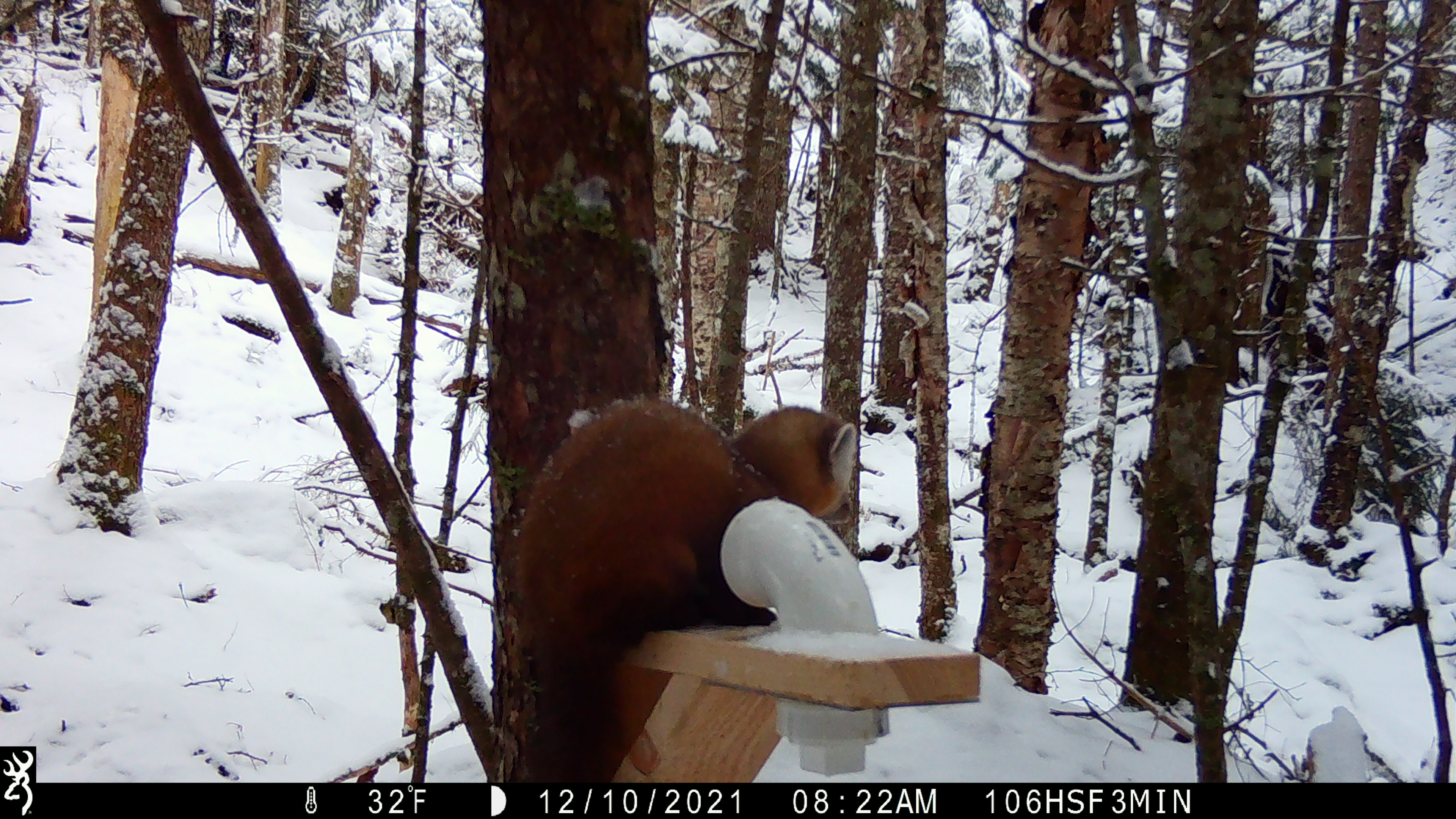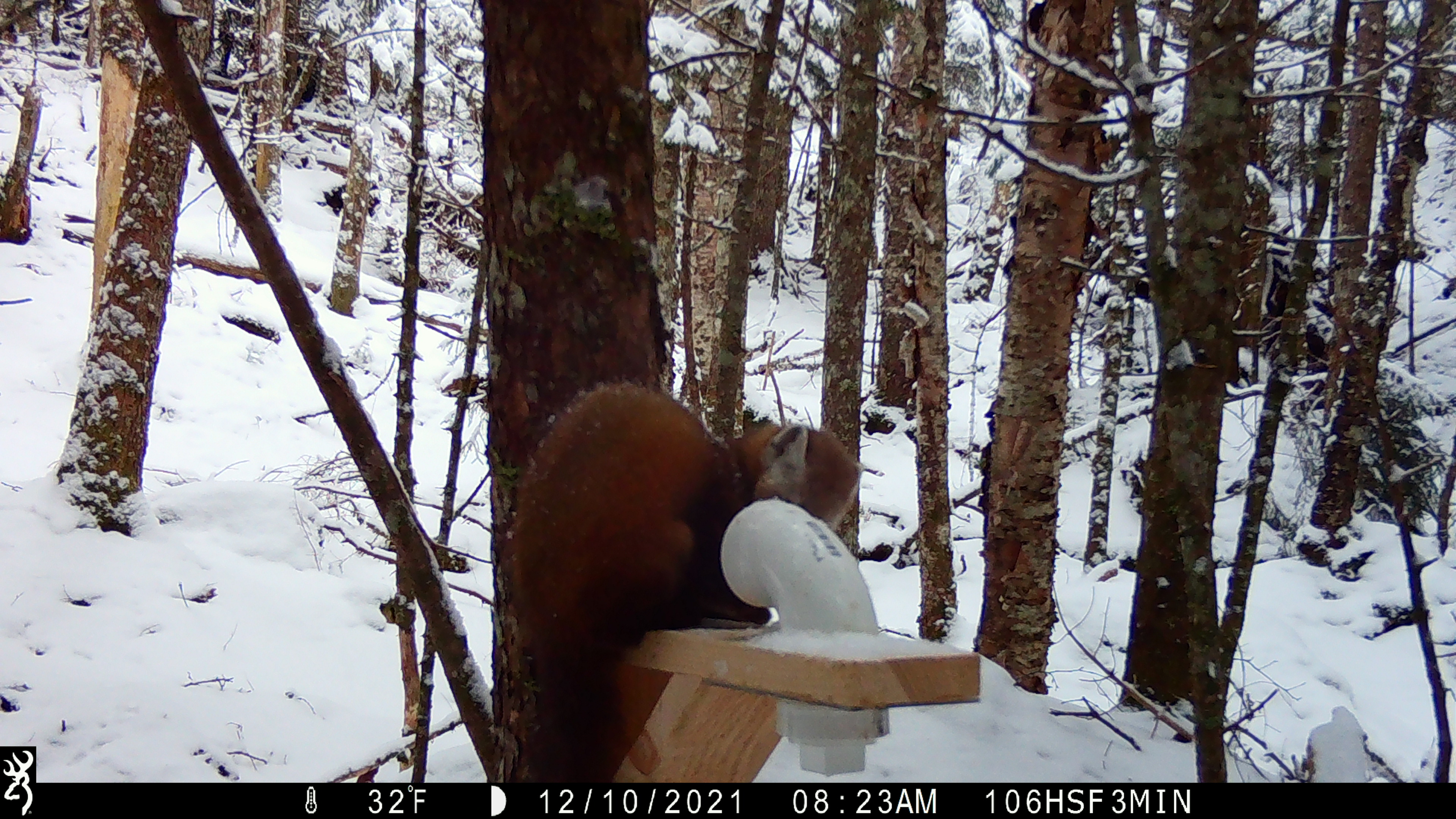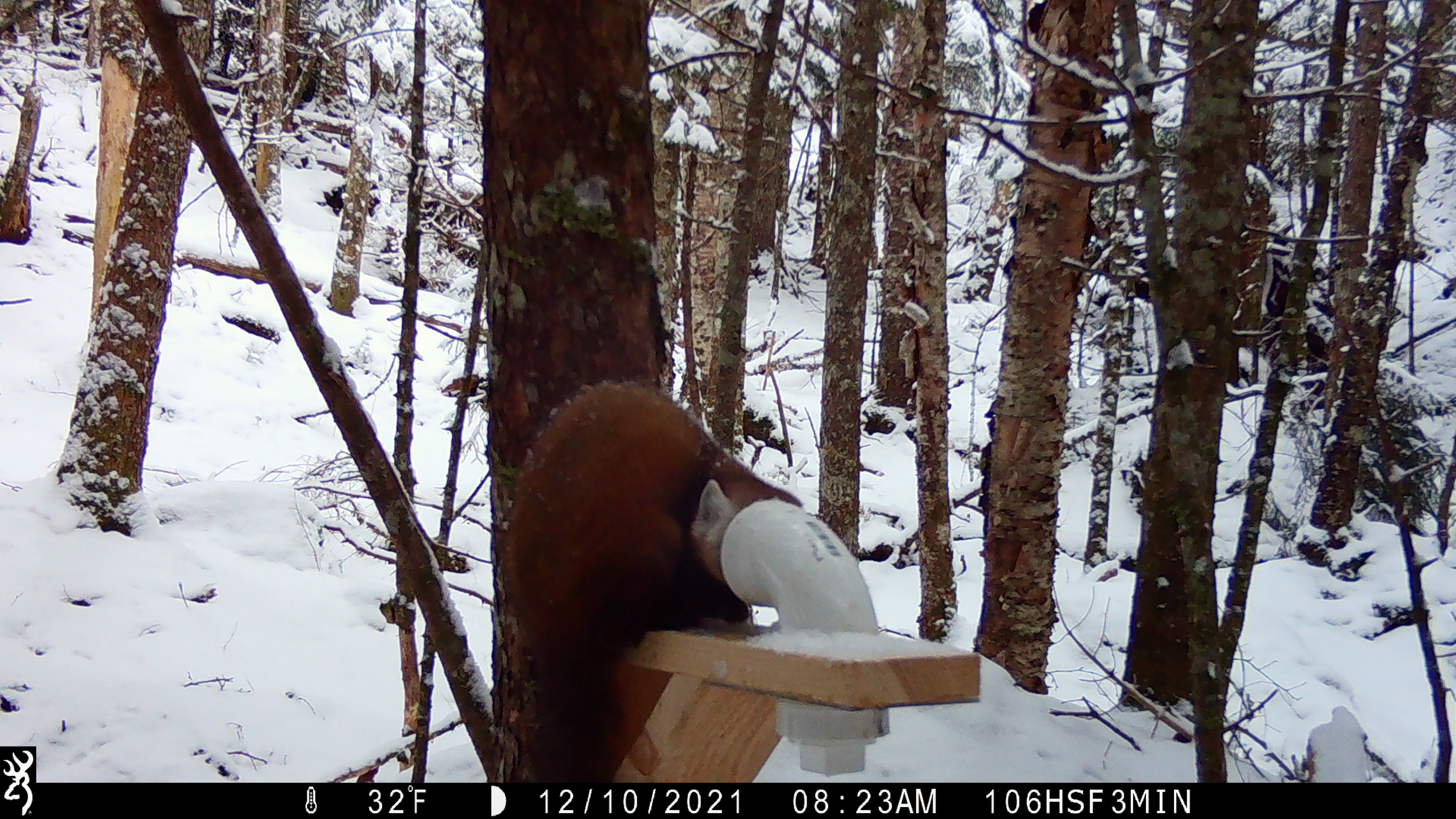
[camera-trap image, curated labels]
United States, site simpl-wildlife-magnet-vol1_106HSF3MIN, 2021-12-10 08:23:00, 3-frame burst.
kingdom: Animalia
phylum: Chordata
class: Mammalia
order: Carnivora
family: Mustelidae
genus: Martes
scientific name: Martes americana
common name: american marten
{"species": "american marten (Martes americana)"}